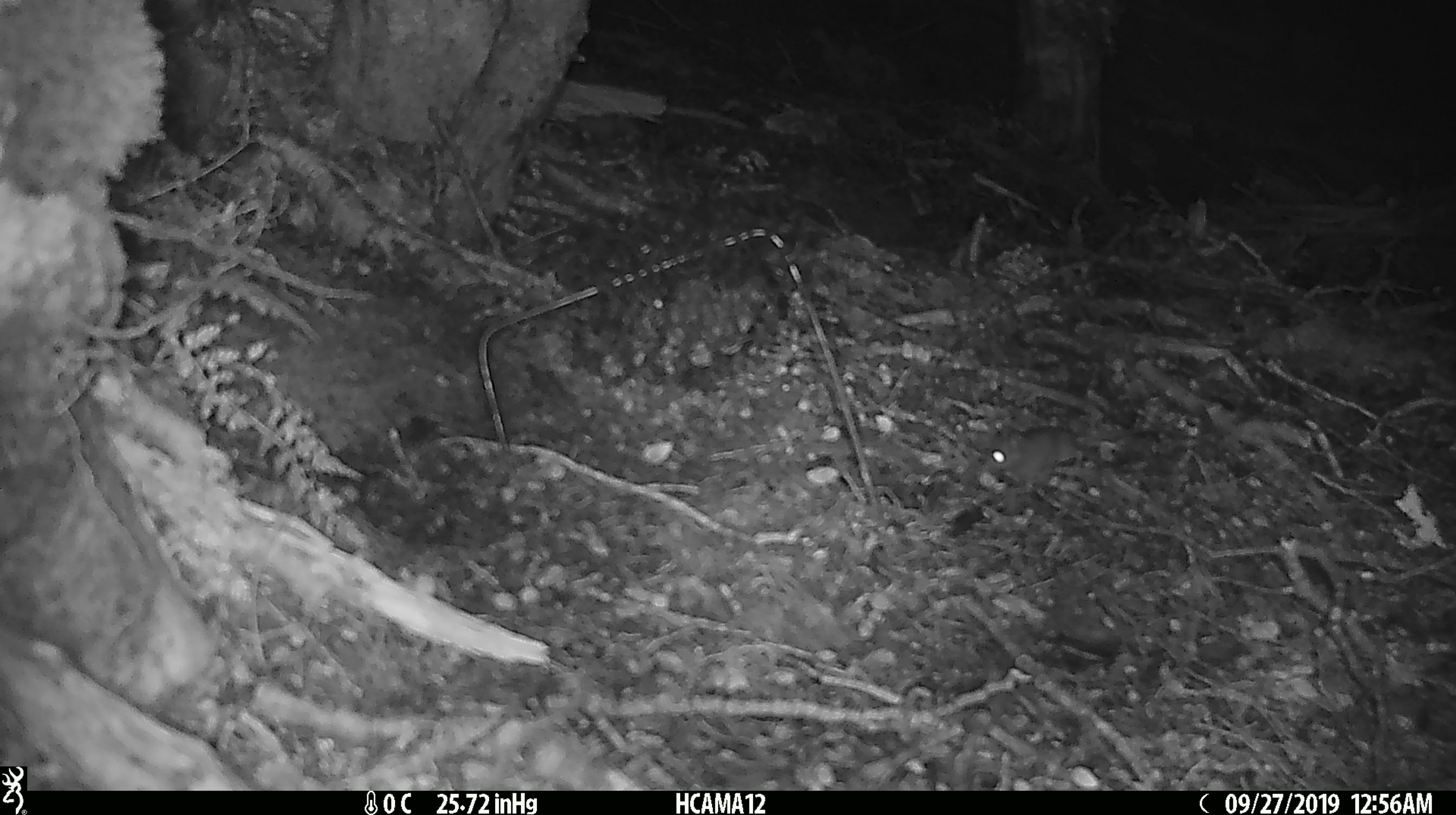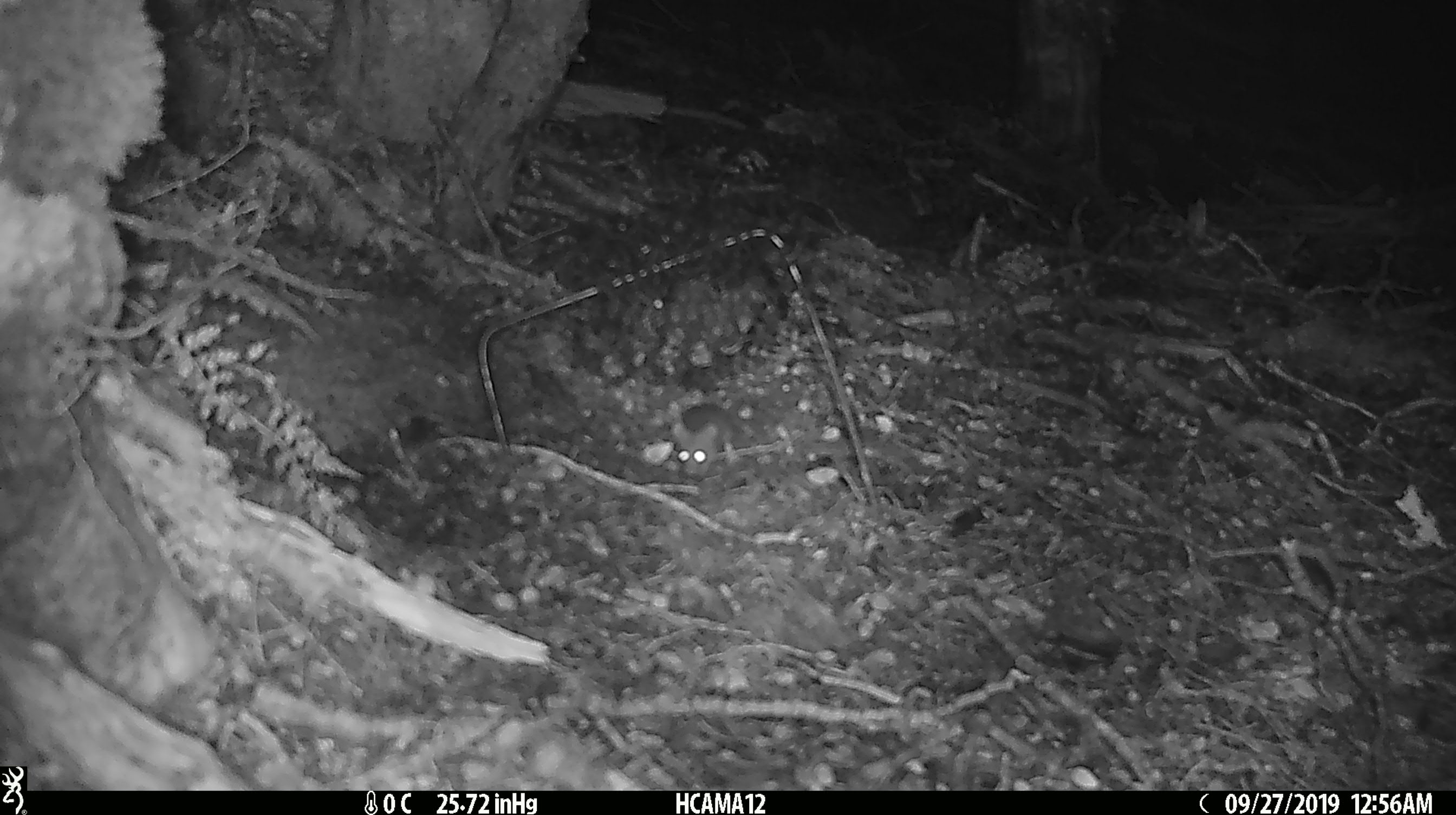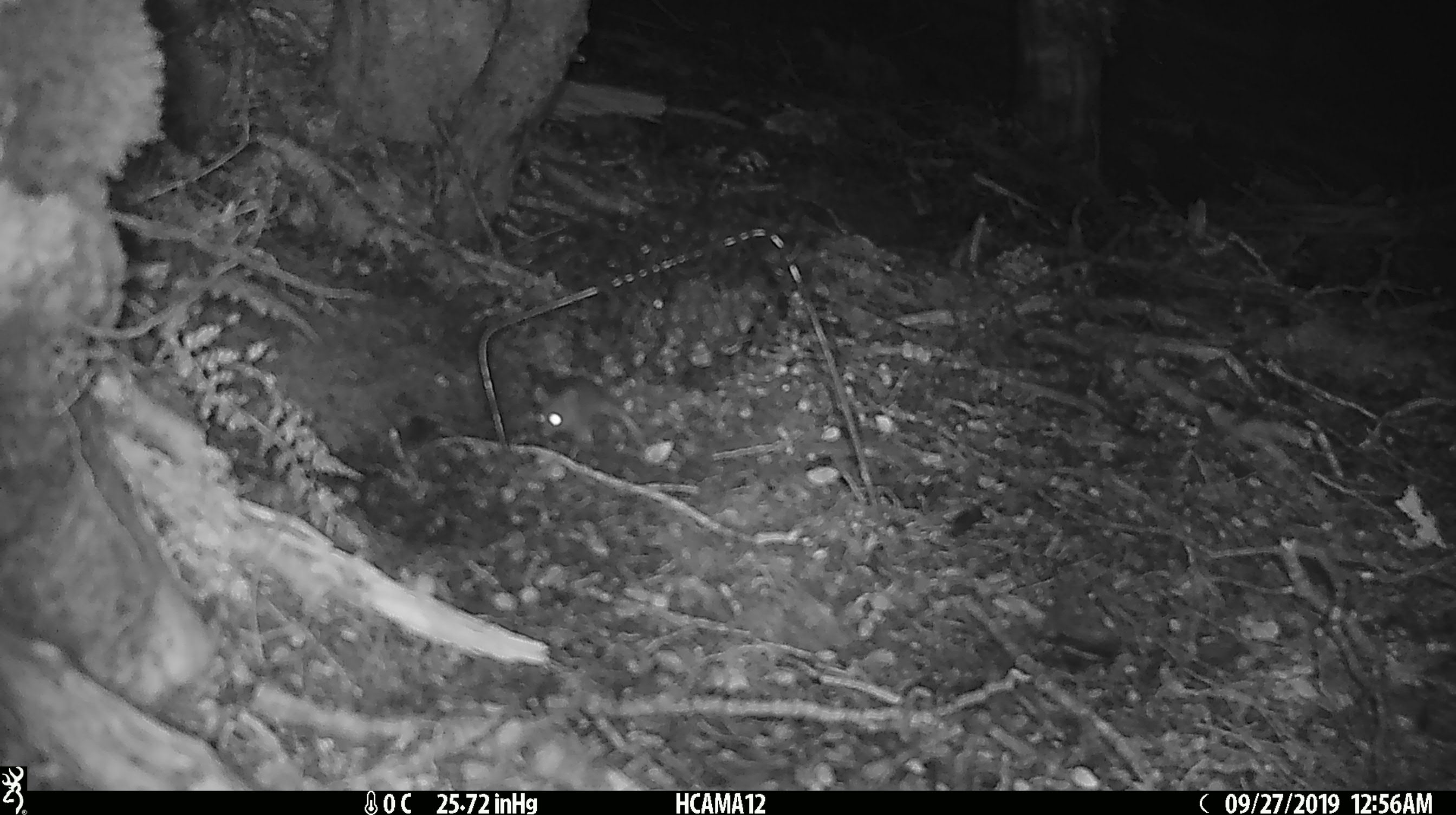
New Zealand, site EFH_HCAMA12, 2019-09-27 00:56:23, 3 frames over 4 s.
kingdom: Animalia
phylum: Chordata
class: Mammalia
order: Rodentia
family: Muridae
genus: Mus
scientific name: Mus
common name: mouse